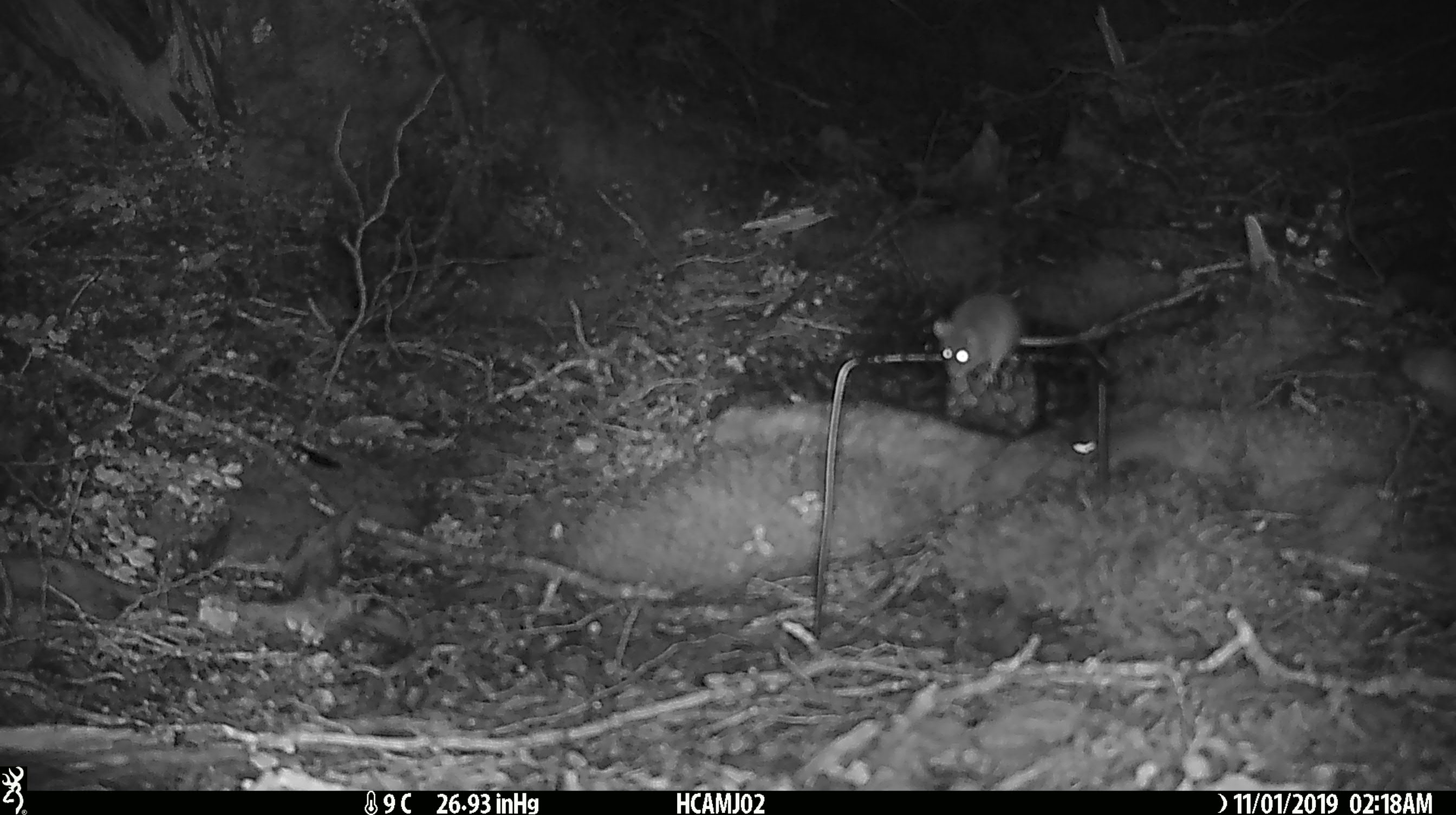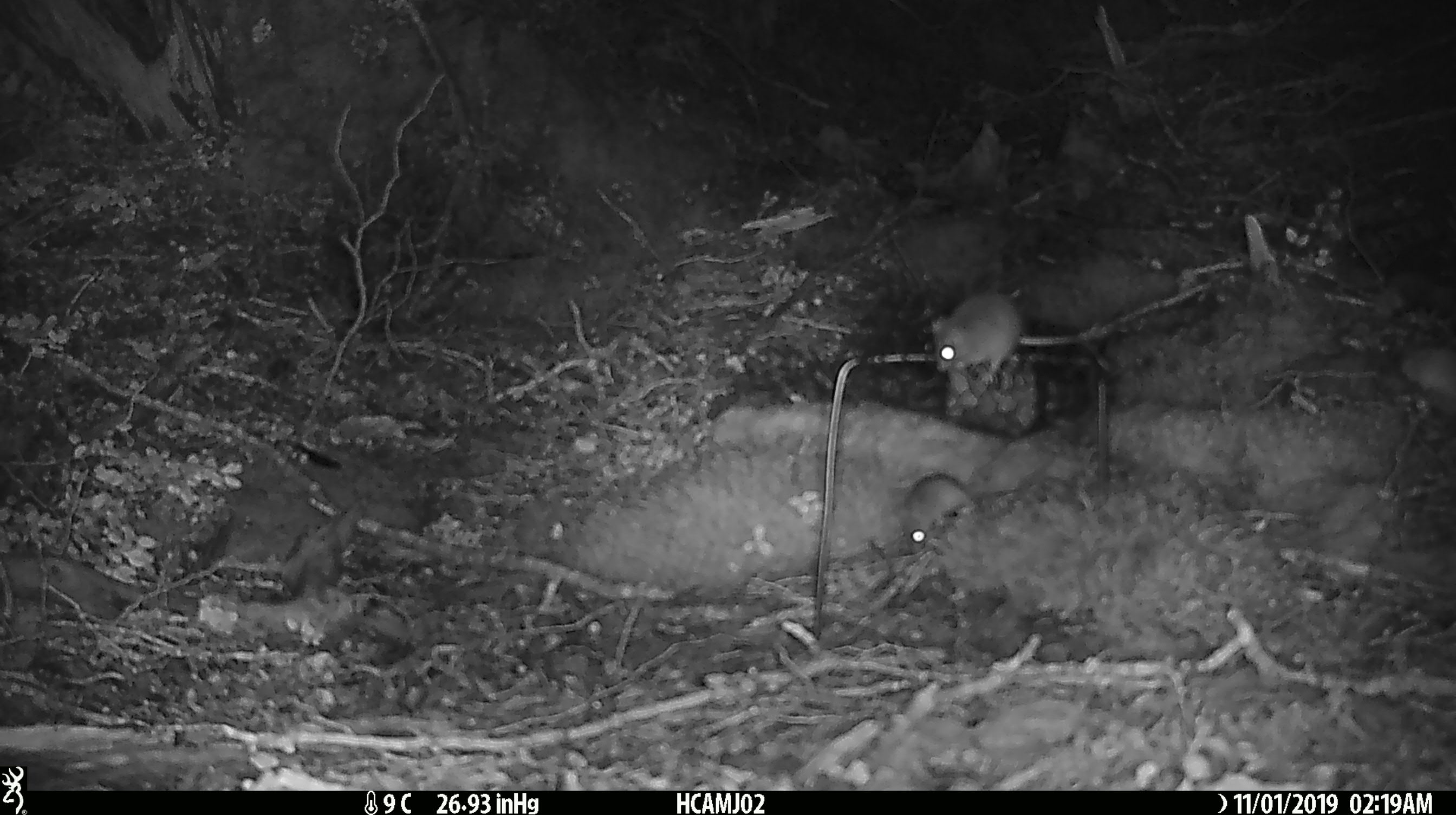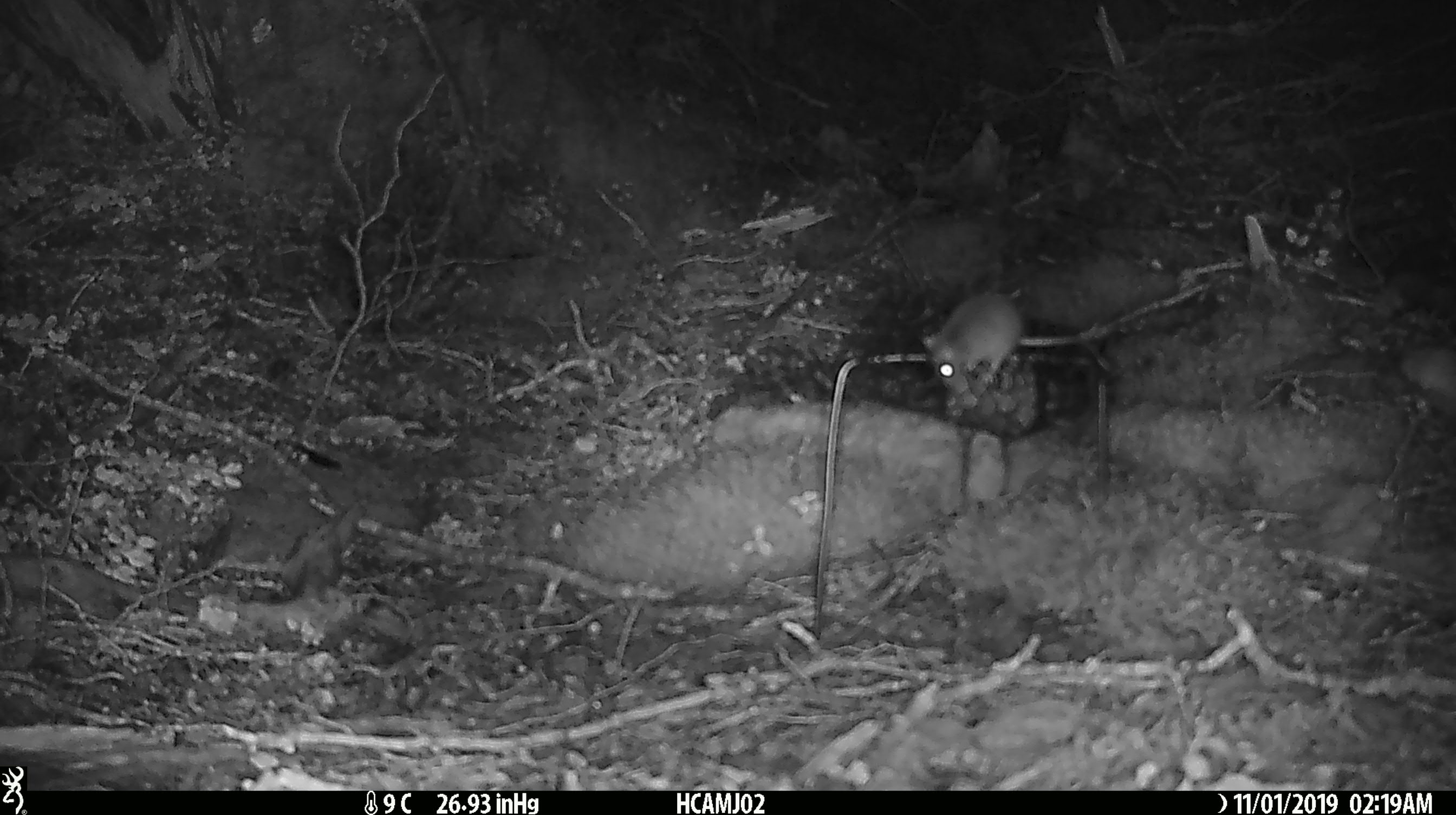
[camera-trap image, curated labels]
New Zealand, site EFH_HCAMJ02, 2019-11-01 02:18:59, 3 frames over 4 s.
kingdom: Animalia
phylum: Chordata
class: Mammalia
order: Rodentia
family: Muridae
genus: Mus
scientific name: Mus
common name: mouse